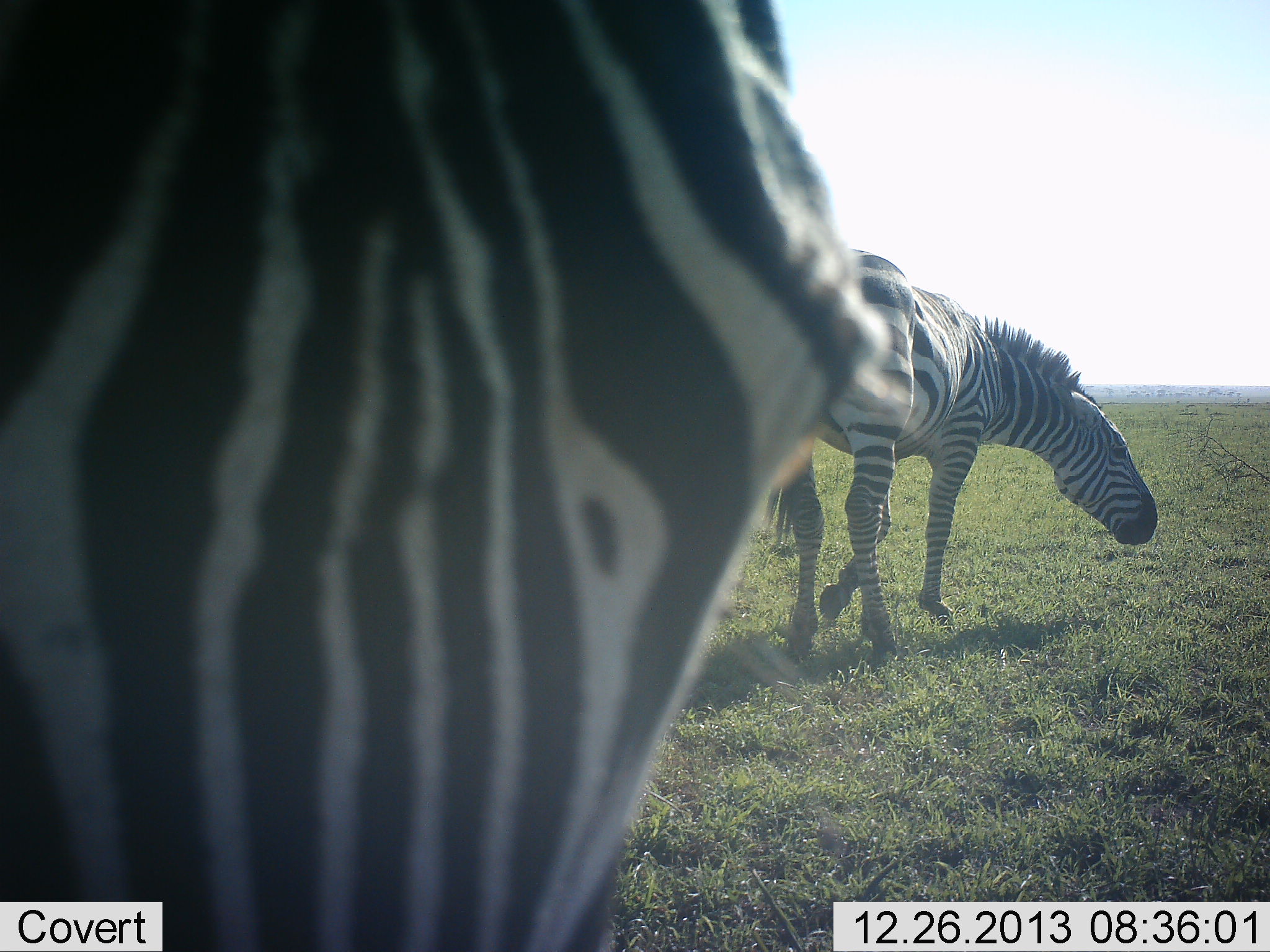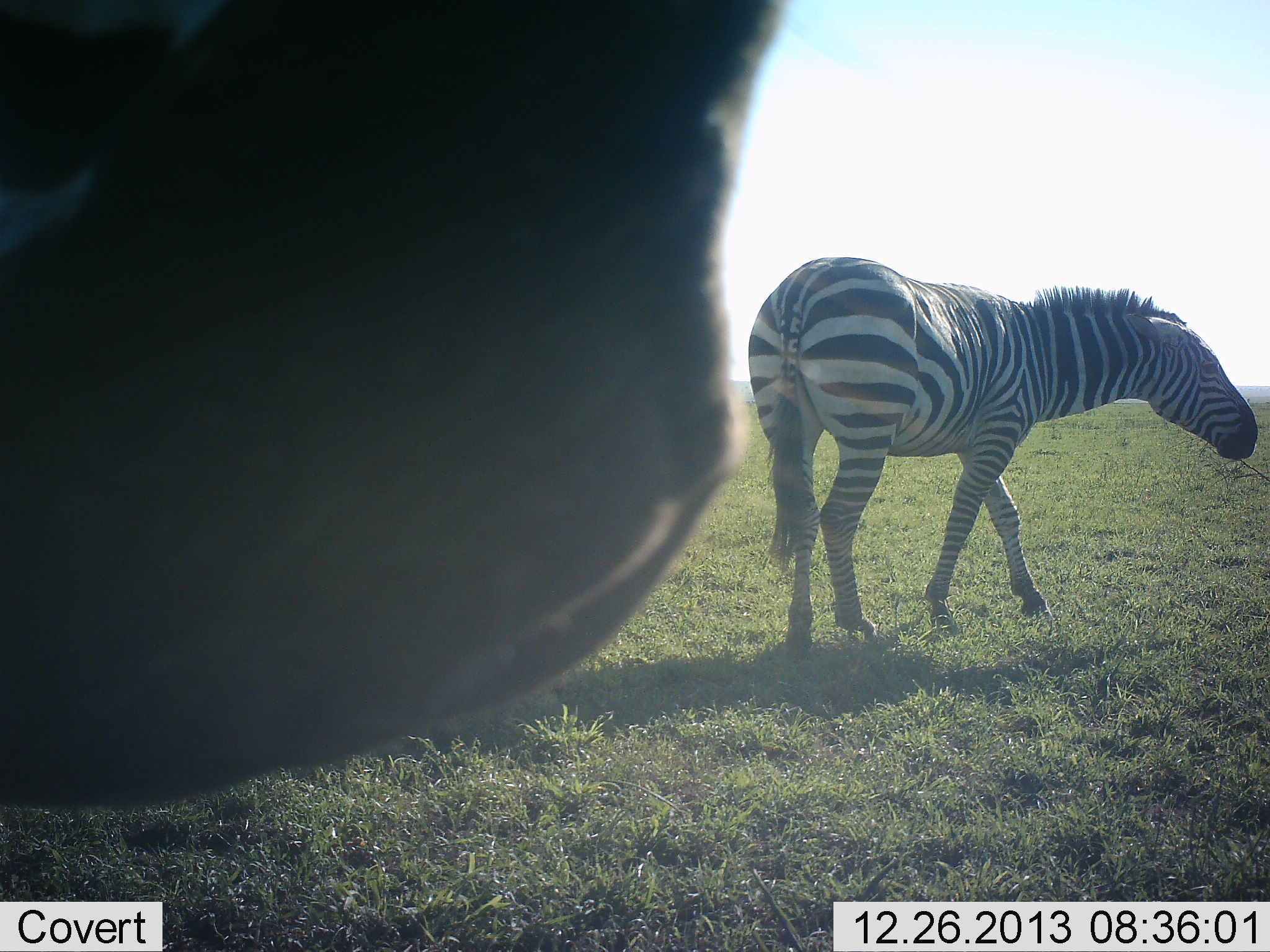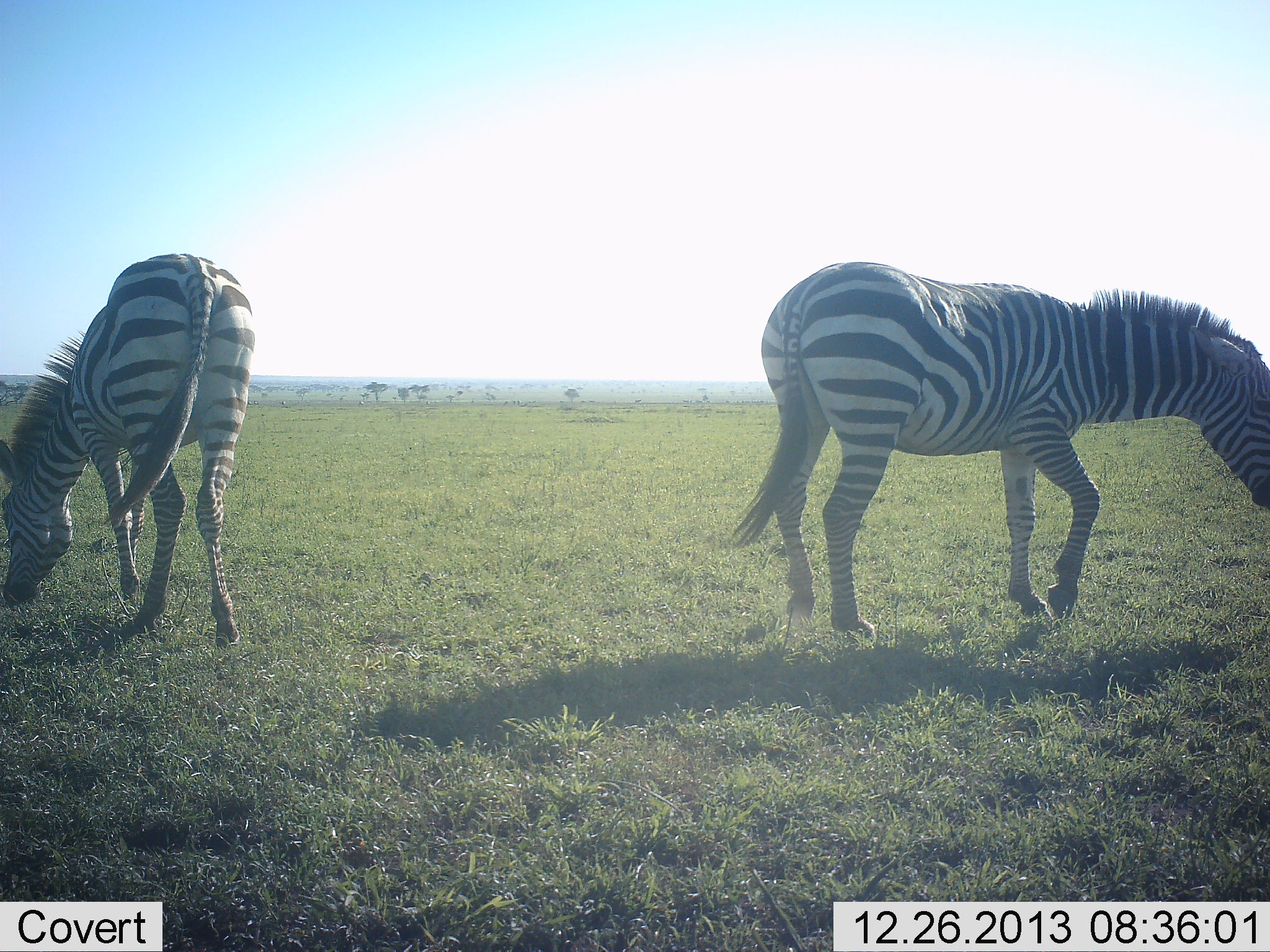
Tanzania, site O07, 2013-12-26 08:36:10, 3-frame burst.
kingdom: Animalia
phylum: Chordata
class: Mammalia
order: Perissodactyla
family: Equidae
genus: Equus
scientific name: Equus quagga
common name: plains zebra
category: zebra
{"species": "zebra (plains zebra) (Equus quagga)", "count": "3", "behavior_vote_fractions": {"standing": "30%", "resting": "0%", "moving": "70%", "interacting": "30%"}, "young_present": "0%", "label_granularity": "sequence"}